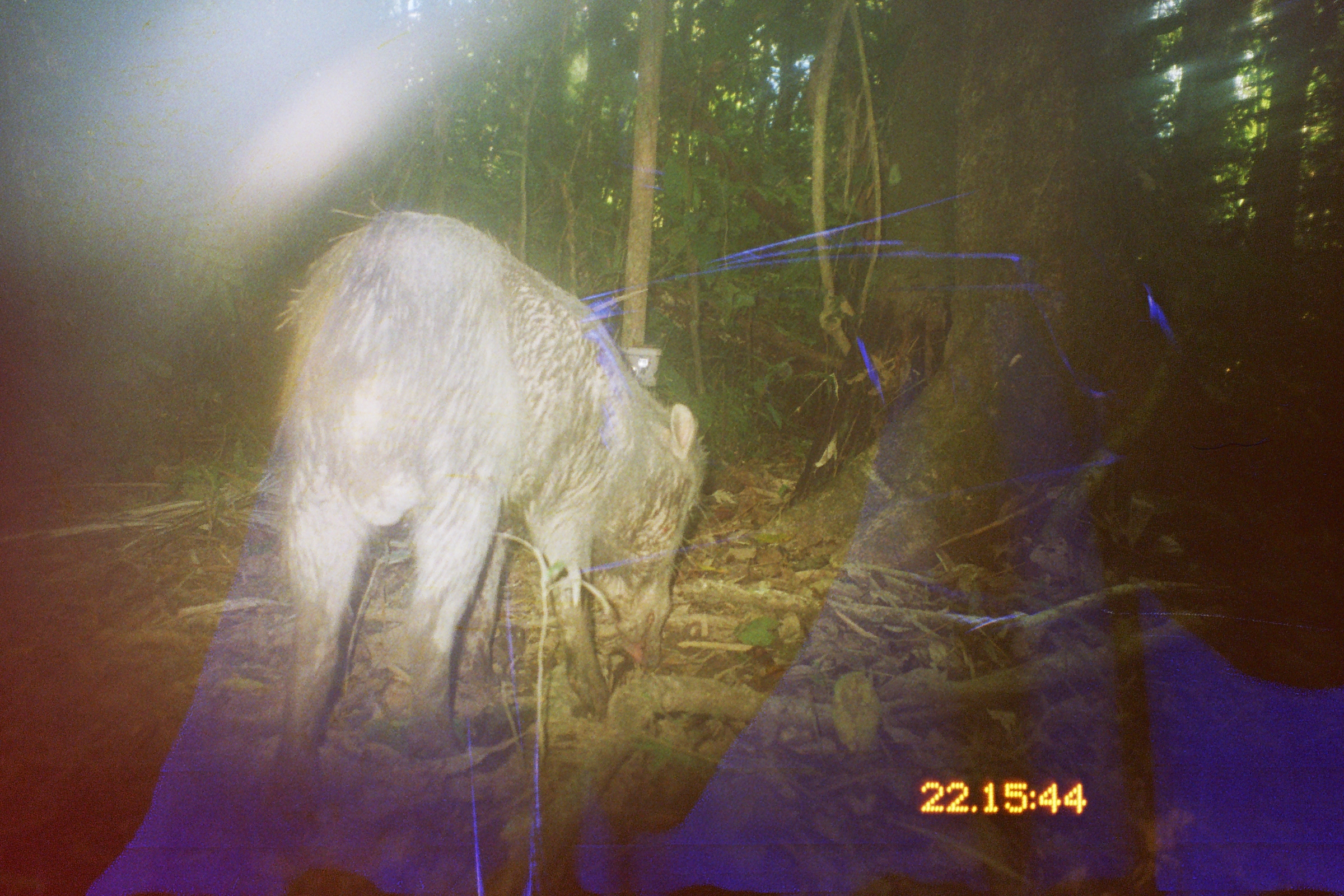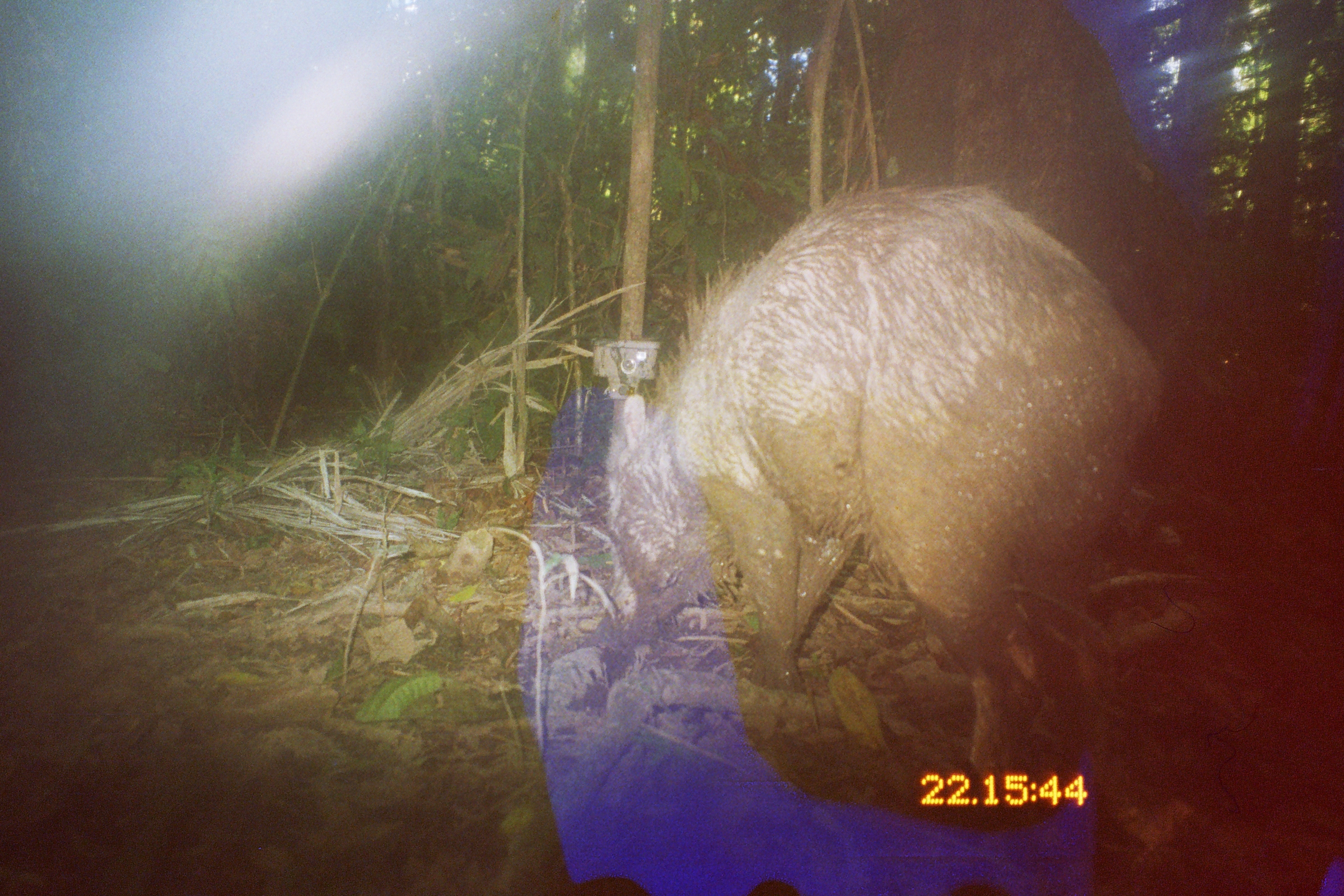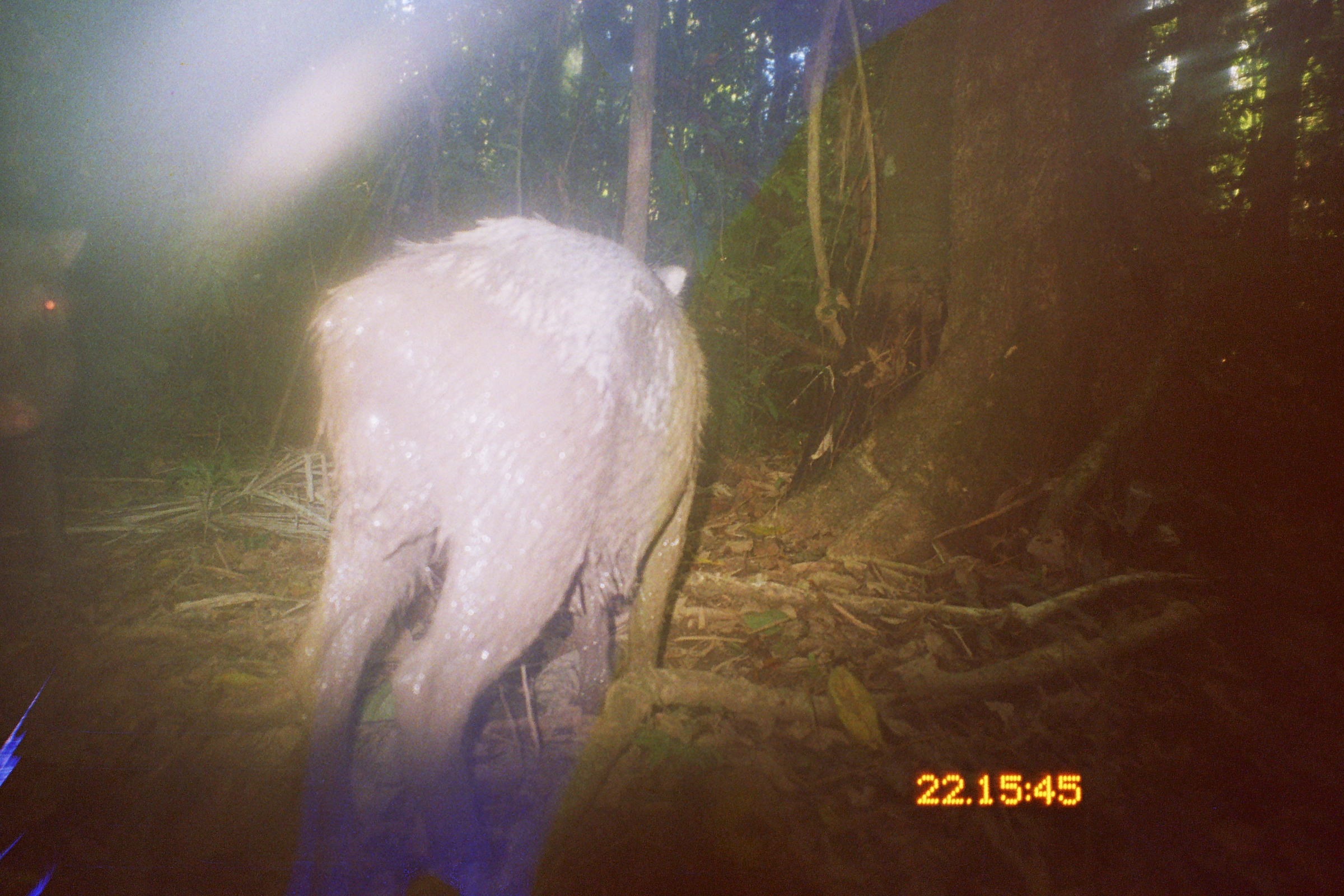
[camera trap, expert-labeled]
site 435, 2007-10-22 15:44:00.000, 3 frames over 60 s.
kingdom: Animalia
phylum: Chordata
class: Mammalia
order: Artiodactyla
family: Tayassuidae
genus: Tayassu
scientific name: Tayassu pecari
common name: white-lipped peccary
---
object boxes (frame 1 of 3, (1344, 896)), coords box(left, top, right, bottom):
tayassu pecari: box(242, 199, 702, 833)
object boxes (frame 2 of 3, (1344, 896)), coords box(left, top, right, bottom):
tayassu pecari: box(605, 187, 1168, 805)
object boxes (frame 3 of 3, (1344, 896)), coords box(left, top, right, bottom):
tayassu pecari: box(283, 214, 709, 894); box(2, 216, 96, 559)